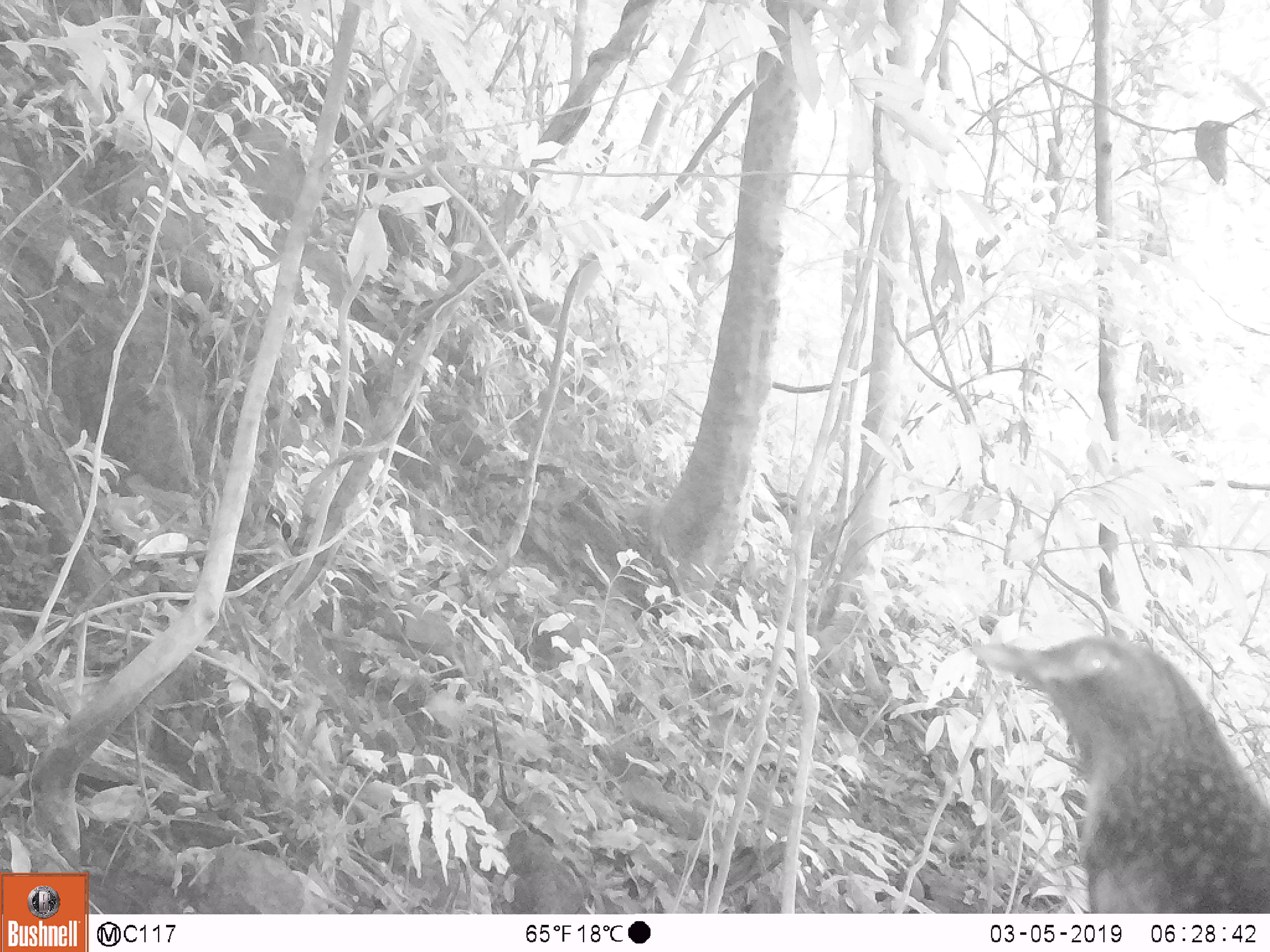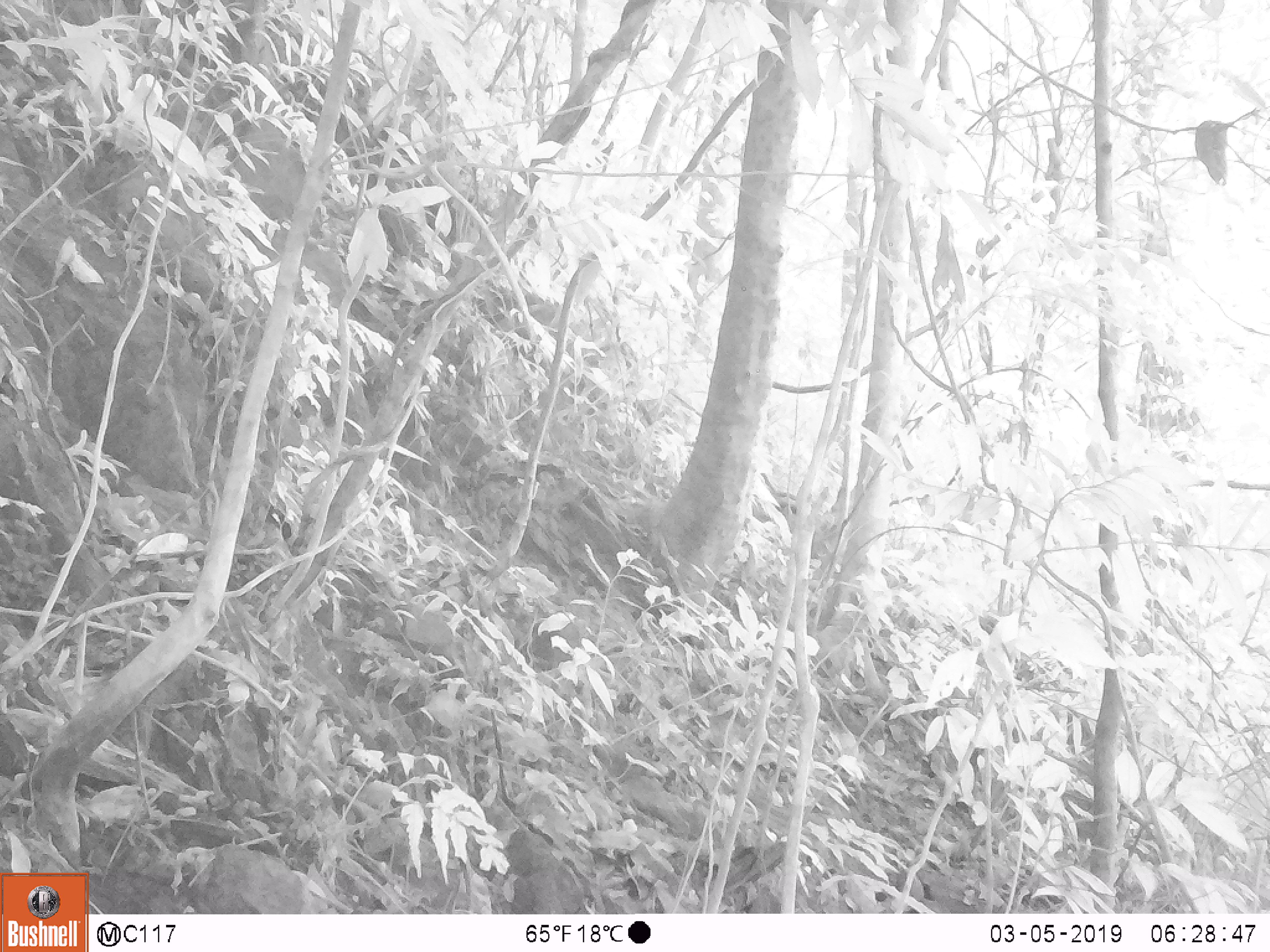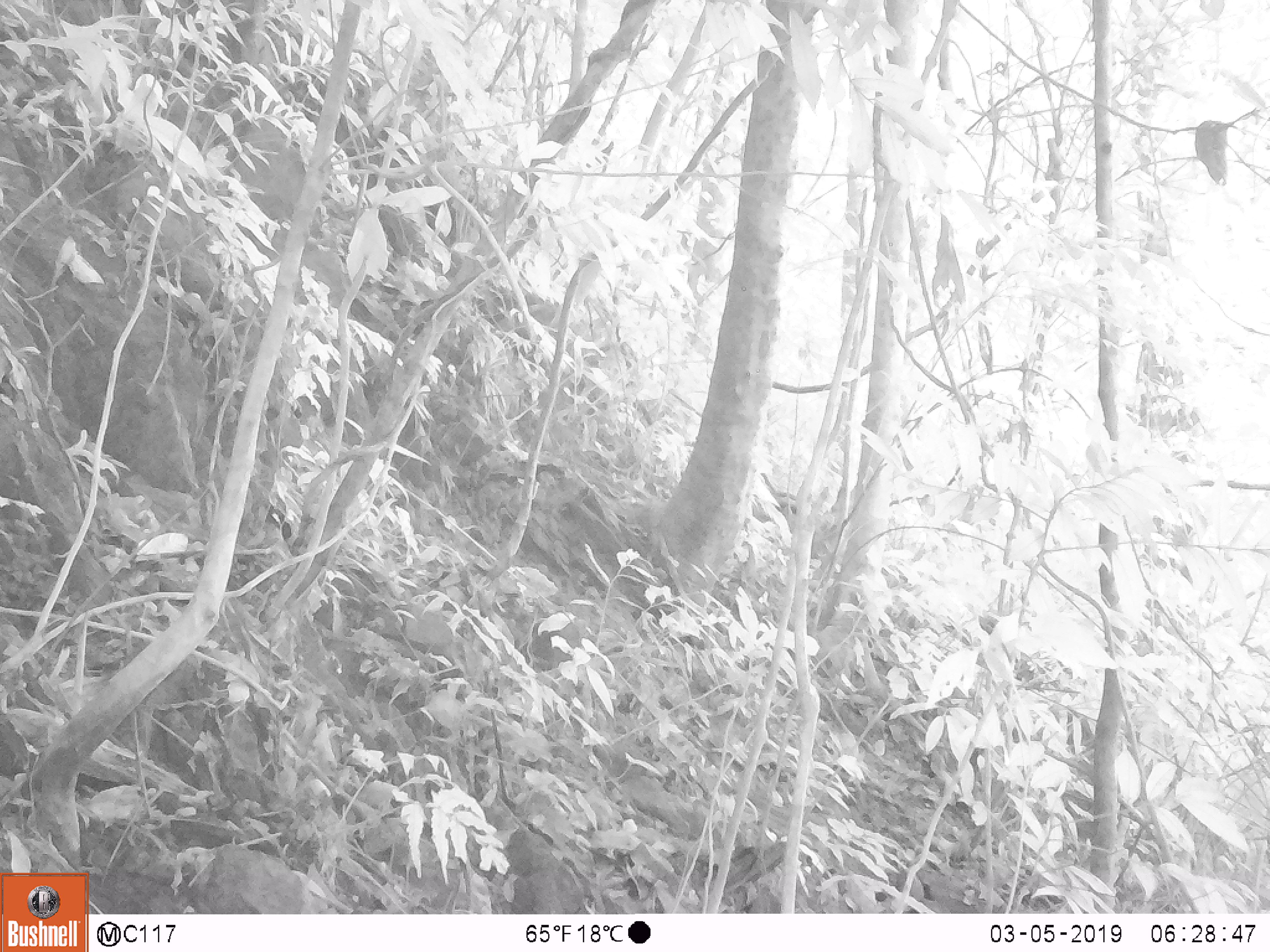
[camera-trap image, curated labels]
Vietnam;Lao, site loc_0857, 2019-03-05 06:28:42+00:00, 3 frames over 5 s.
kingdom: Animalia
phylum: Chordata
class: Aves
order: Passeriformes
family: Muscicapidae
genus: Myophonus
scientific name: Myophonus caeruleus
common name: blue whistling thrush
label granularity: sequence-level